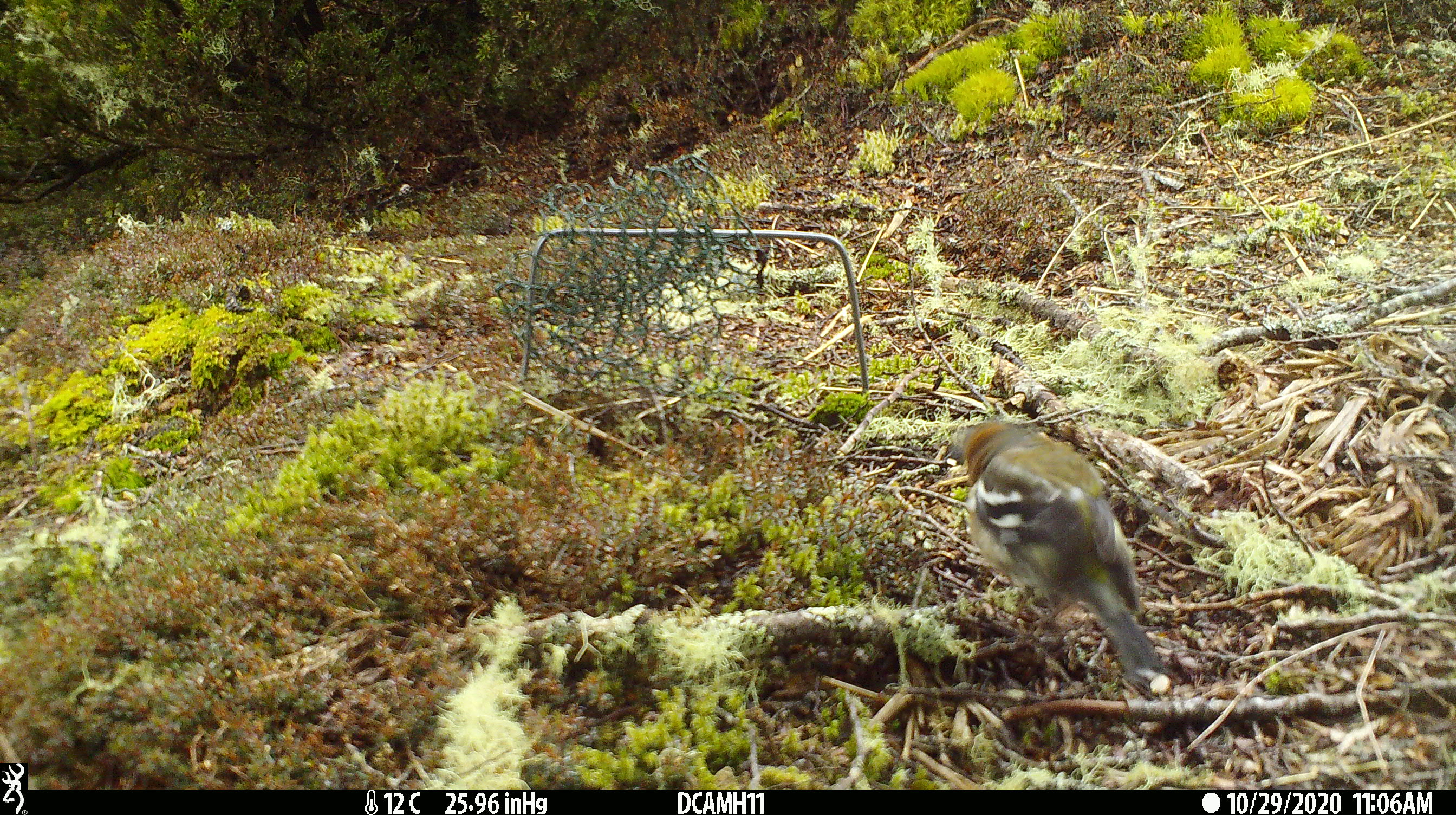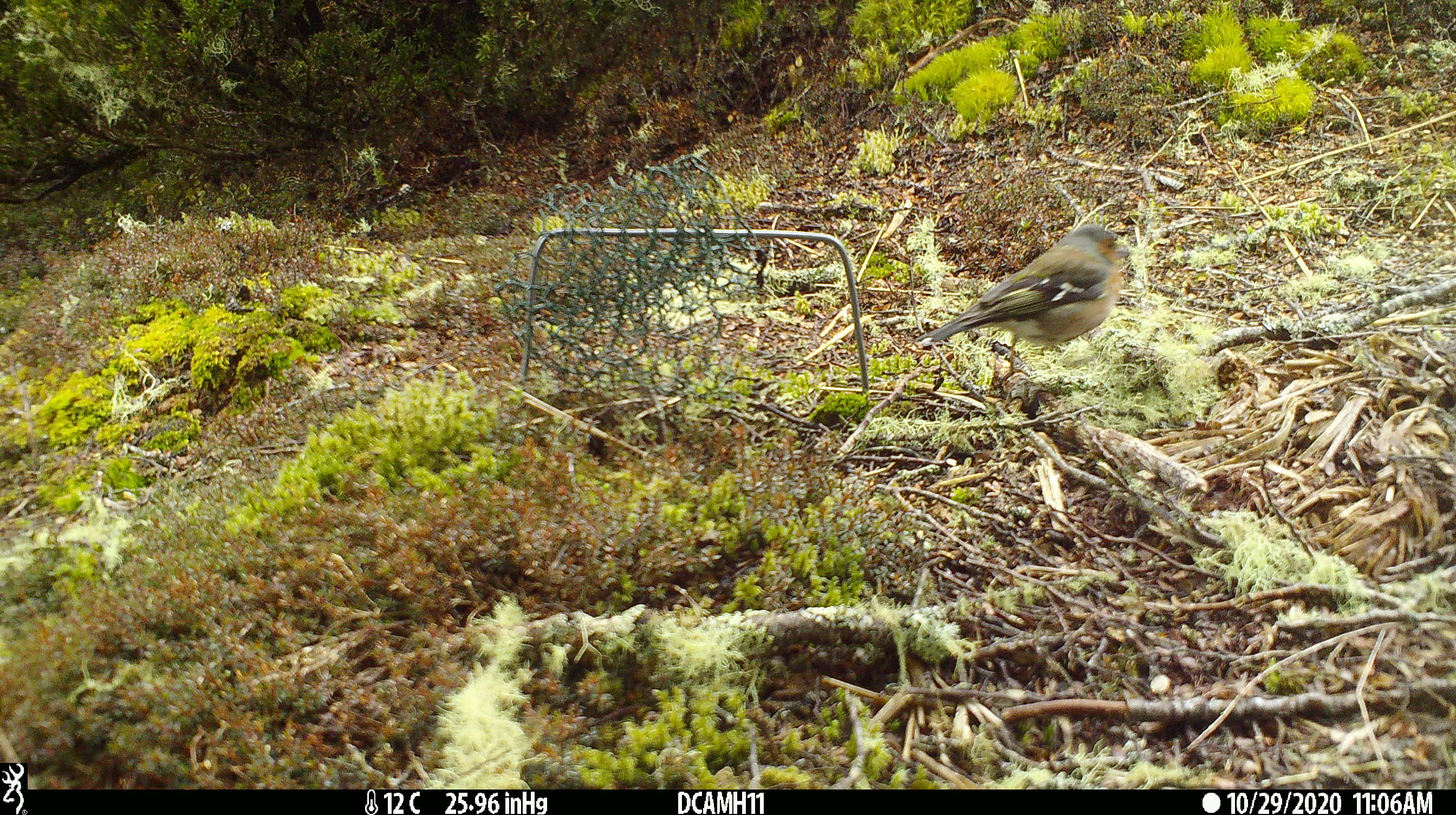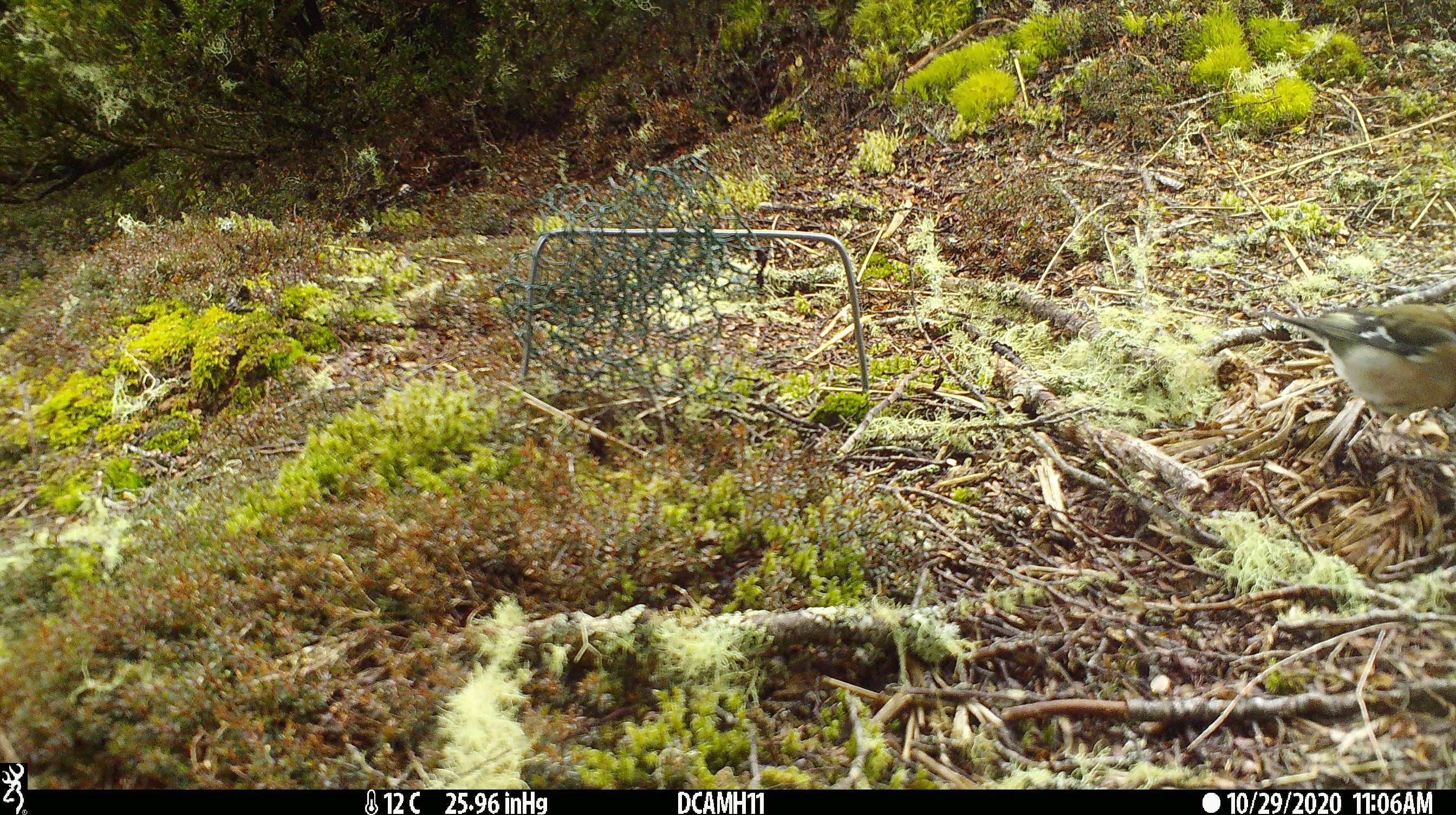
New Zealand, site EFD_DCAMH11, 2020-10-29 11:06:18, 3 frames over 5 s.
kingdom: Animalia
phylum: Chordata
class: Aves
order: Passeriformes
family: Fringillidae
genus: Fringilla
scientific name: Fringilla coelebs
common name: common chaffinch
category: chaffinch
Chaffinch (common chaffinch) (Fringilla coelebs).